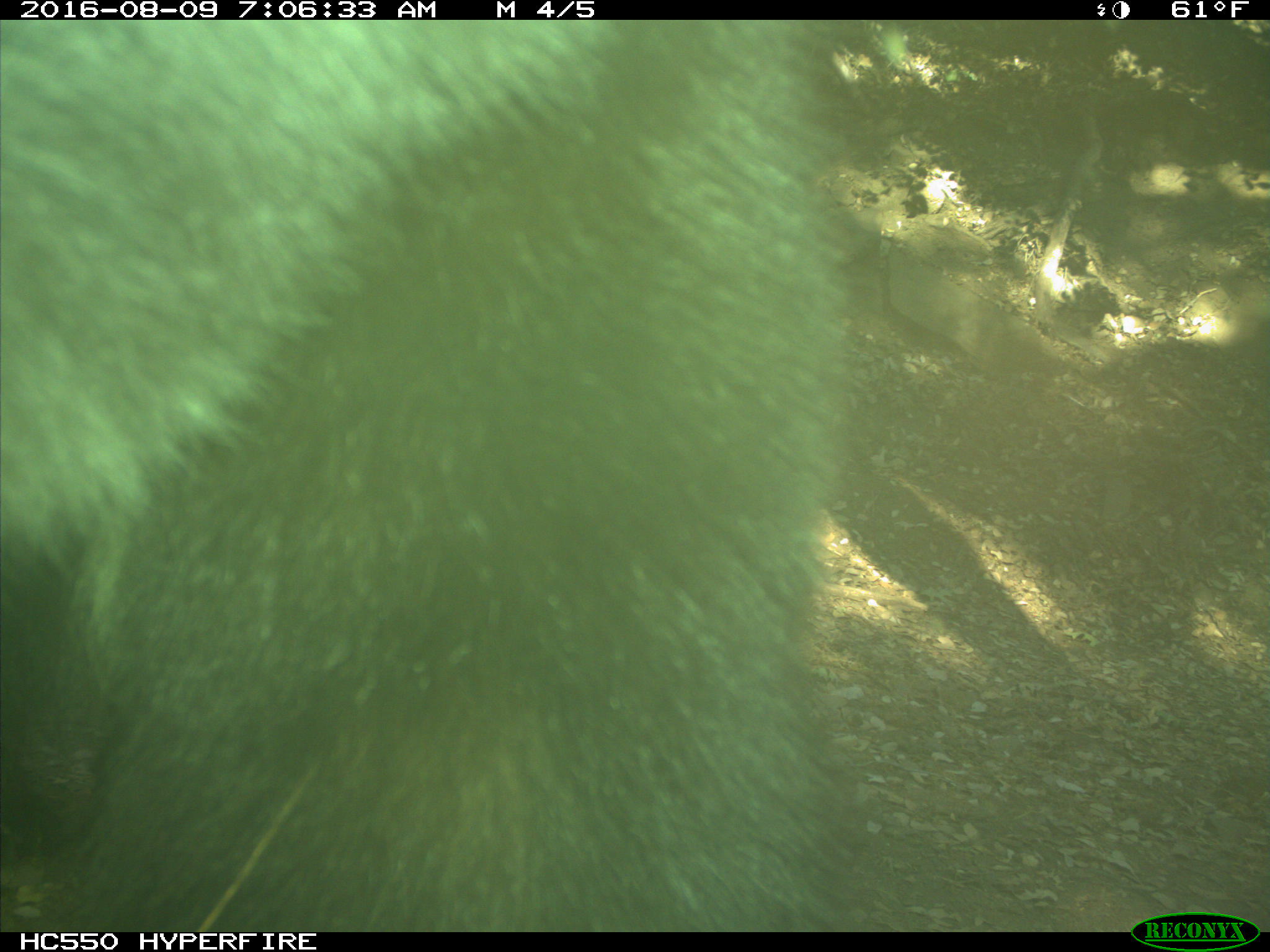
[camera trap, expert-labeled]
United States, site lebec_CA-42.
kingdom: Animalia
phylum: Chordata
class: Mammalia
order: Carnivora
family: Ursidae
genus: Ursus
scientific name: Ursus americanus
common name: american black bear